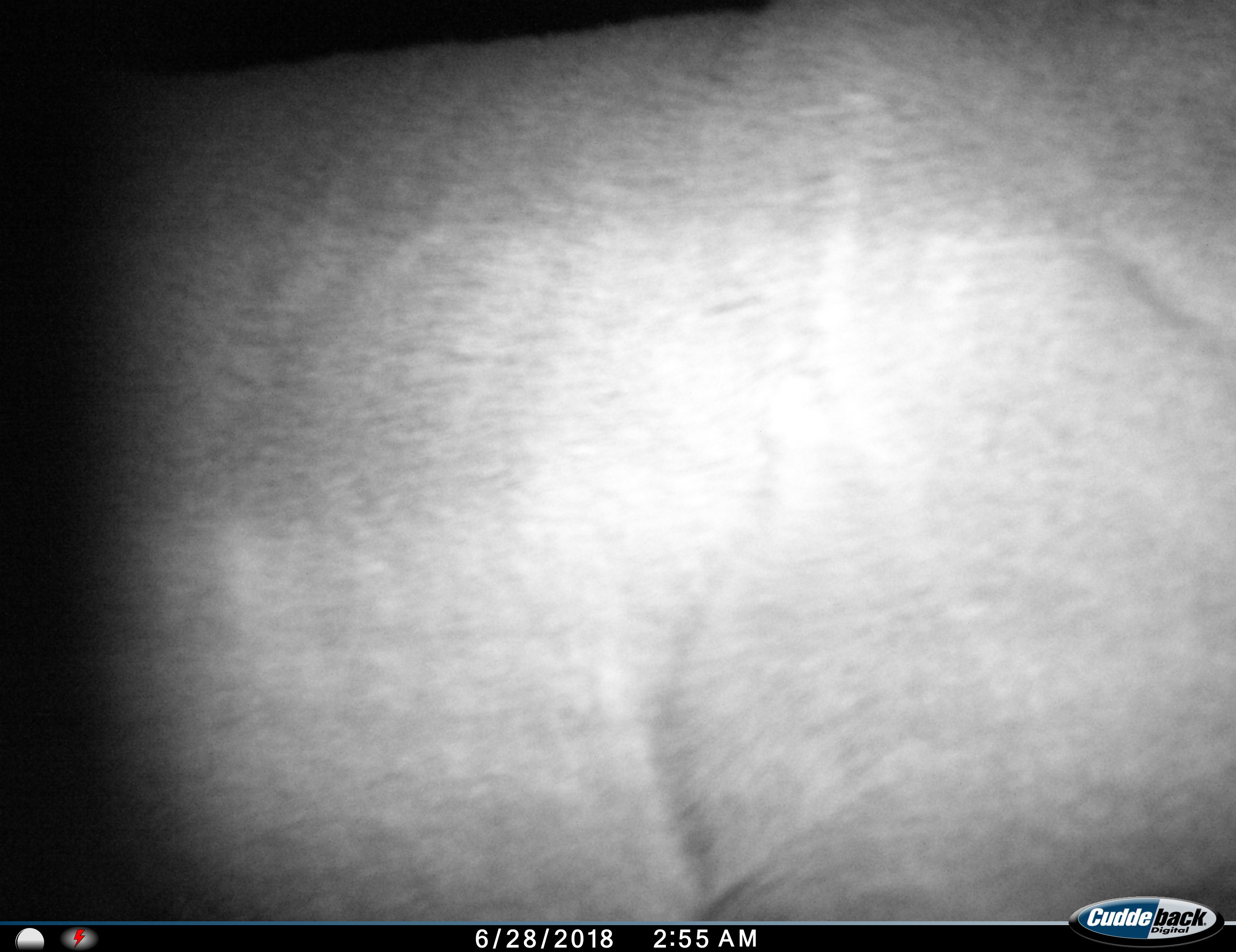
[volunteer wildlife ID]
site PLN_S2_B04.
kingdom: Animalia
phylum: Chordata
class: Mammalia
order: Perissodactyla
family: Rhinocerotidae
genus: Ceratotherium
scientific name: Ceratotherium simum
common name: white rhinoceros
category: rhinoceroswhite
Rhinoceroswhite (white rhinoceros) (Ceratotherium simum), count 1. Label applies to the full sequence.